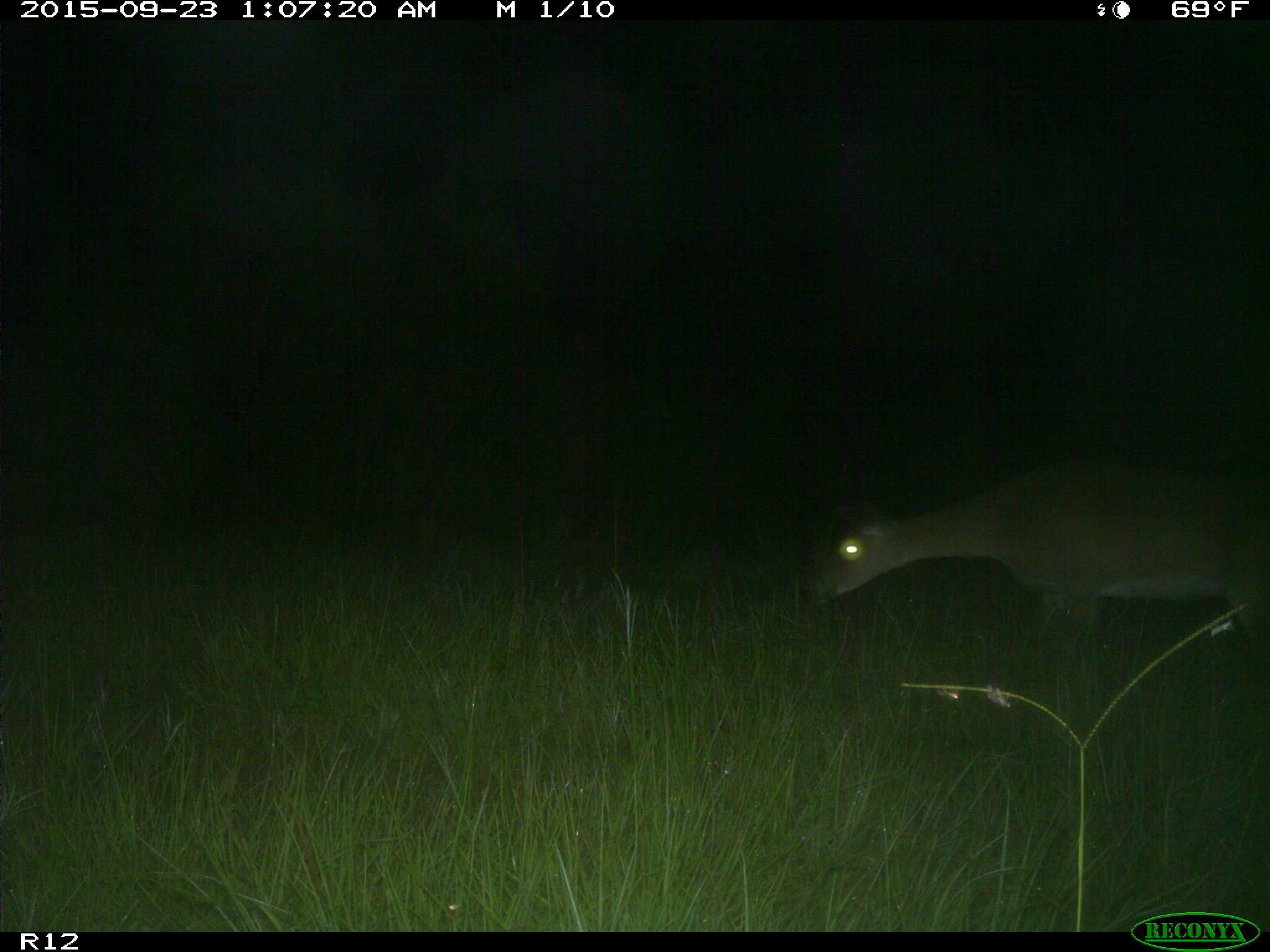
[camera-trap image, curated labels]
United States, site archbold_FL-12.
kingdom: Animalia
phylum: Chordata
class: Mammalia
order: Artiodactyla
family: Cervidae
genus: Odocoileus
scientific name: Odocoileus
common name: deer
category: unidentified deer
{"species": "unidentified deer (deer) (Odocoileus)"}